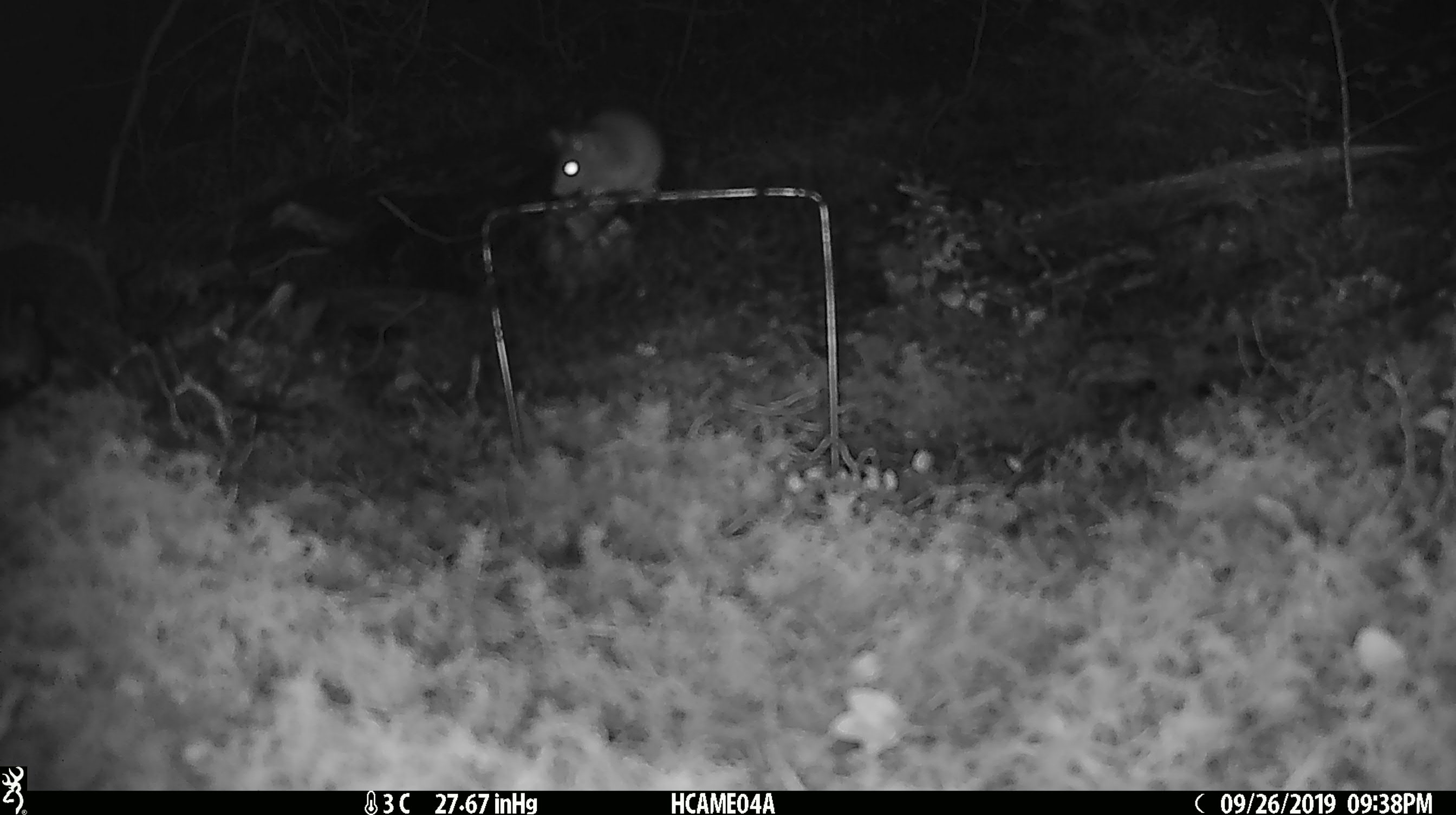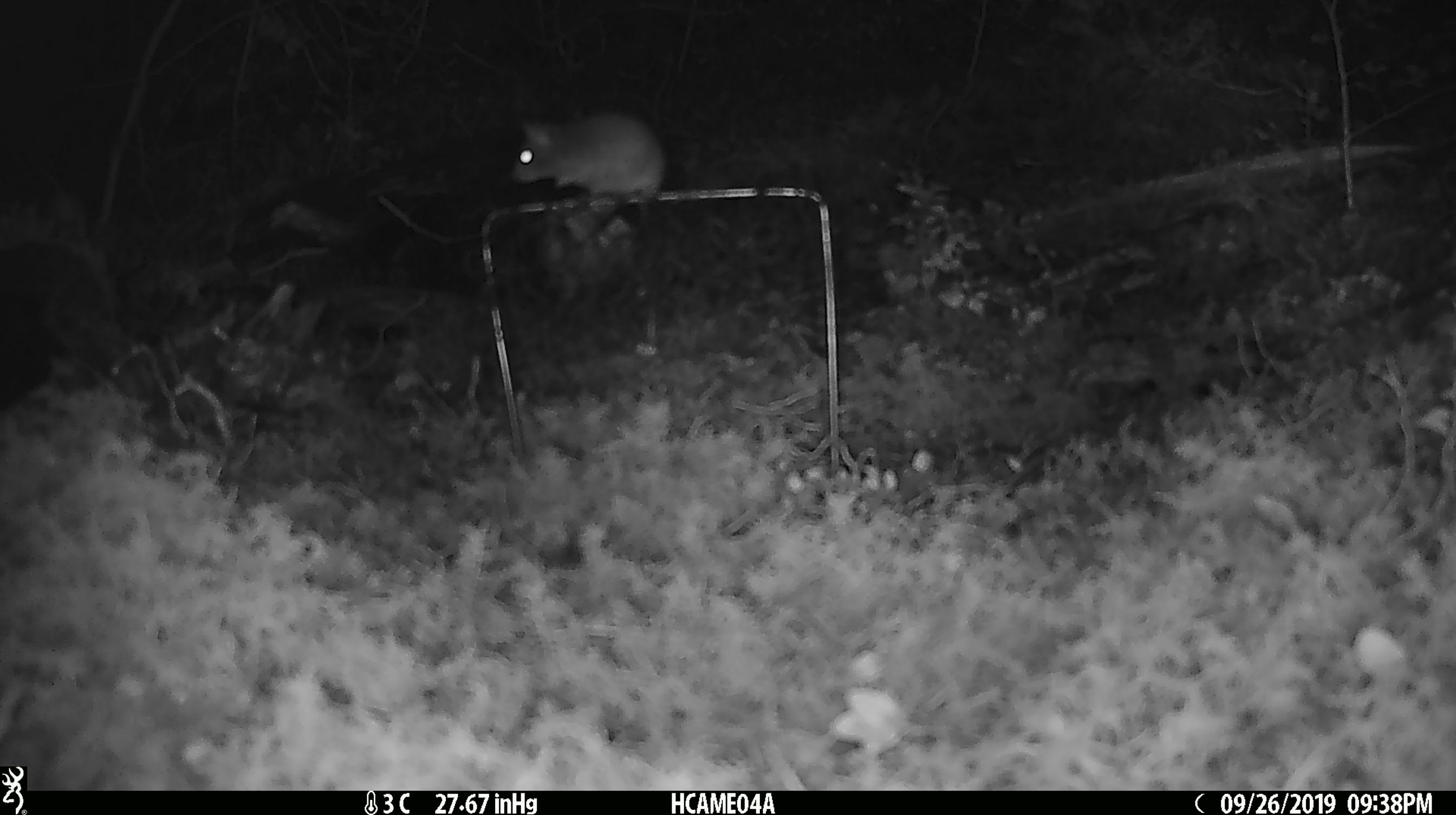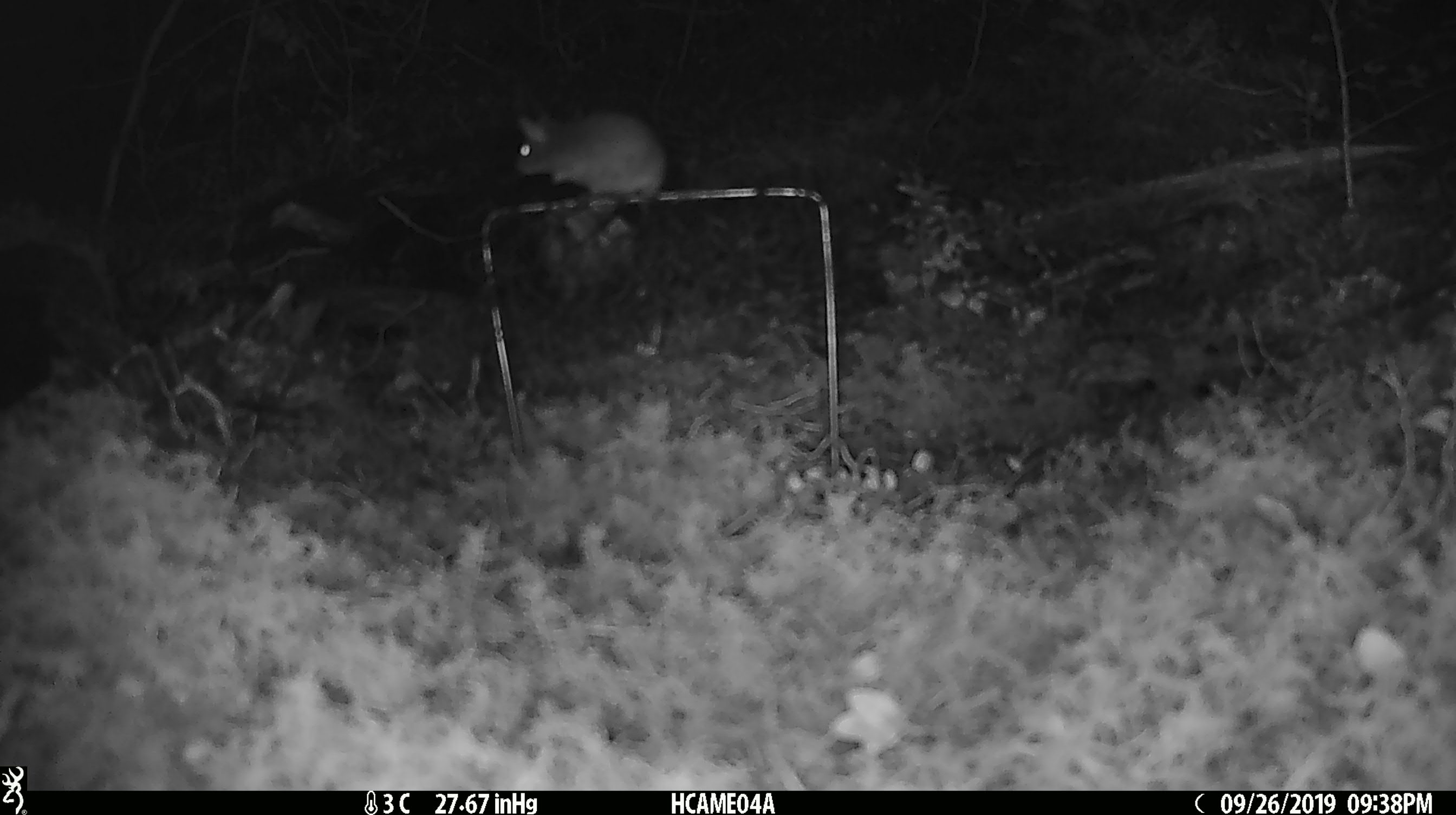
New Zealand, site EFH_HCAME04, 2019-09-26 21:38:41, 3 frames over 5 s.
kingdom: Animalia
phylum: Chordata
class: Mammalia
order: Rodentia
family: Muridae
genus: Mus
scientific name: Mus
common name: mouse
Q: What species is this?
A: Mouse (Mus).